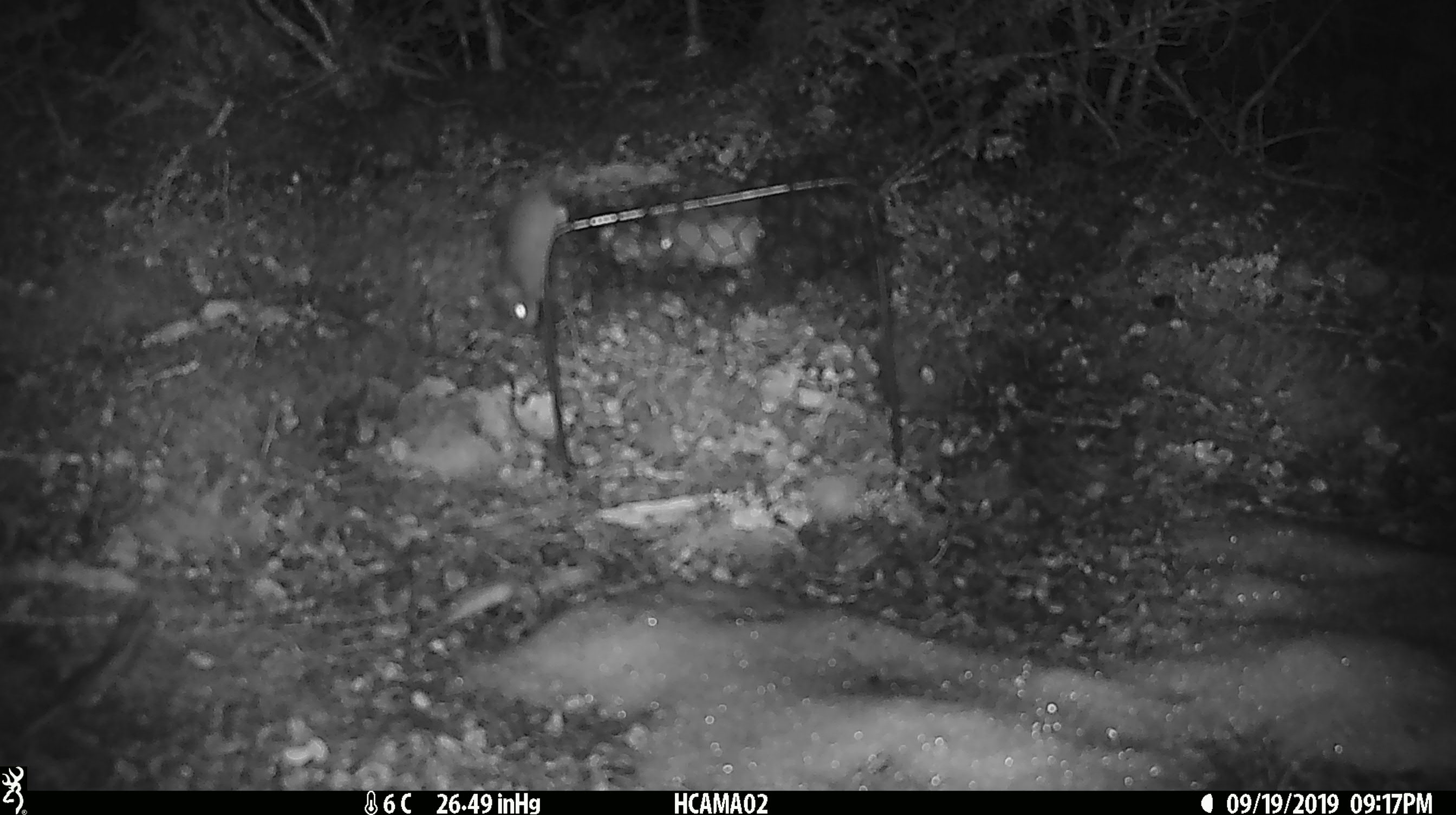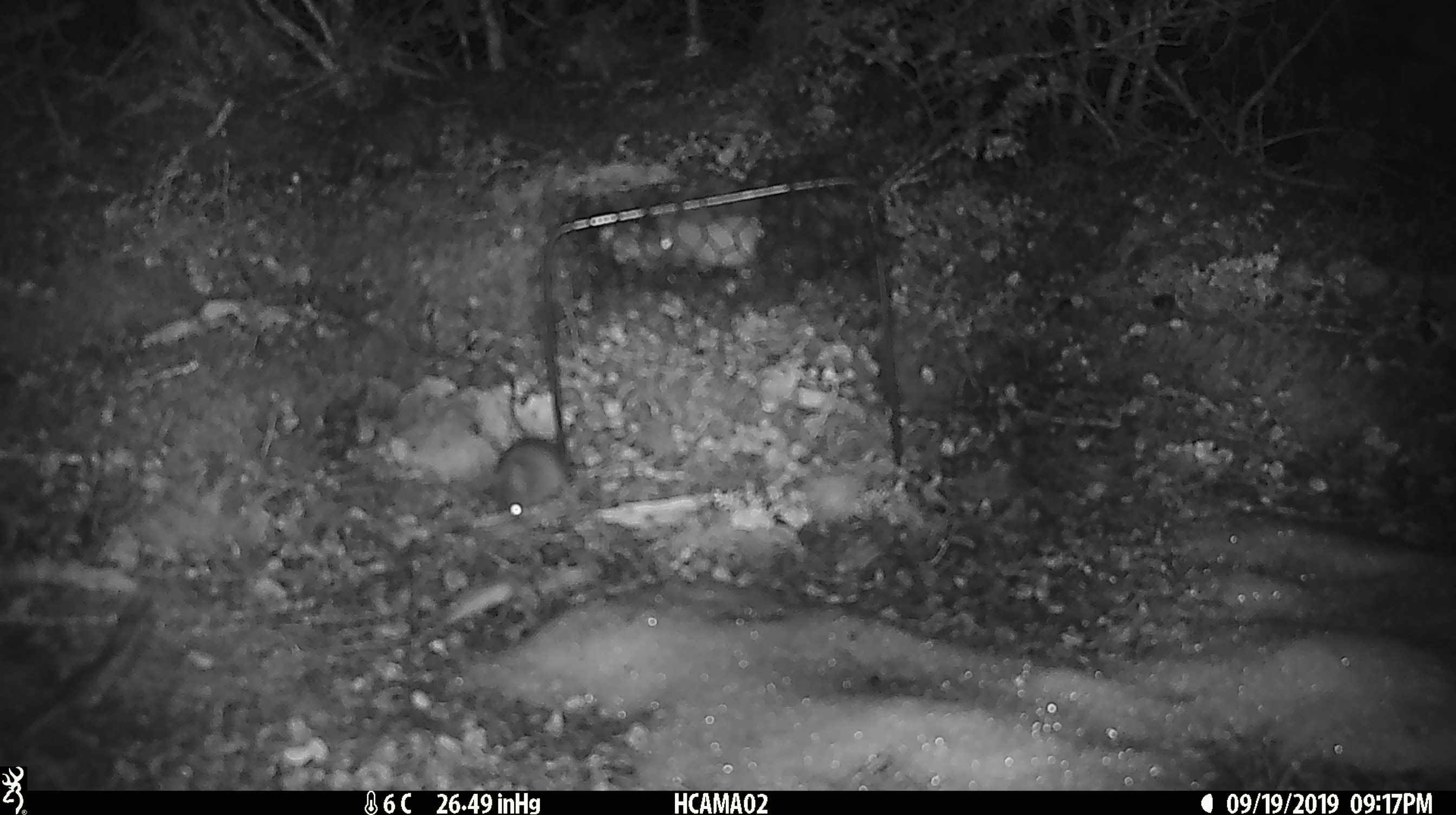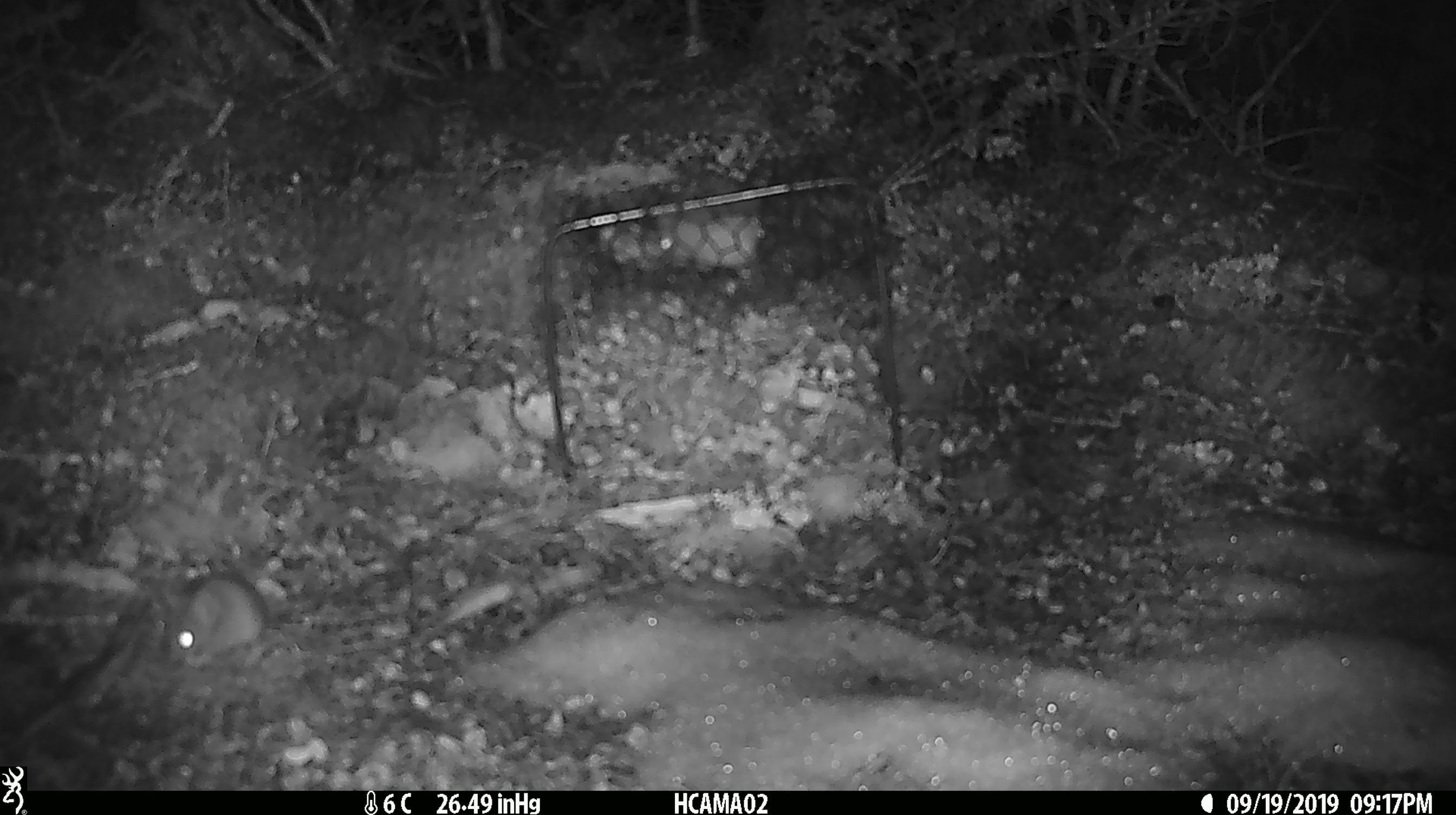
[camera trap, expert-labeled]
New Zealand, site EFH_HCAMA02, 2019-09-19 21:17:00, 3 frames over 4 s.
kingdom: Animalia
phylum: Chordata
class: Mammalia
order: Rodentia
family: Muridae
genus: Mus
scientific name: Mus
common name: mouse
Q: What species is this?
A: Mouse (Mus).